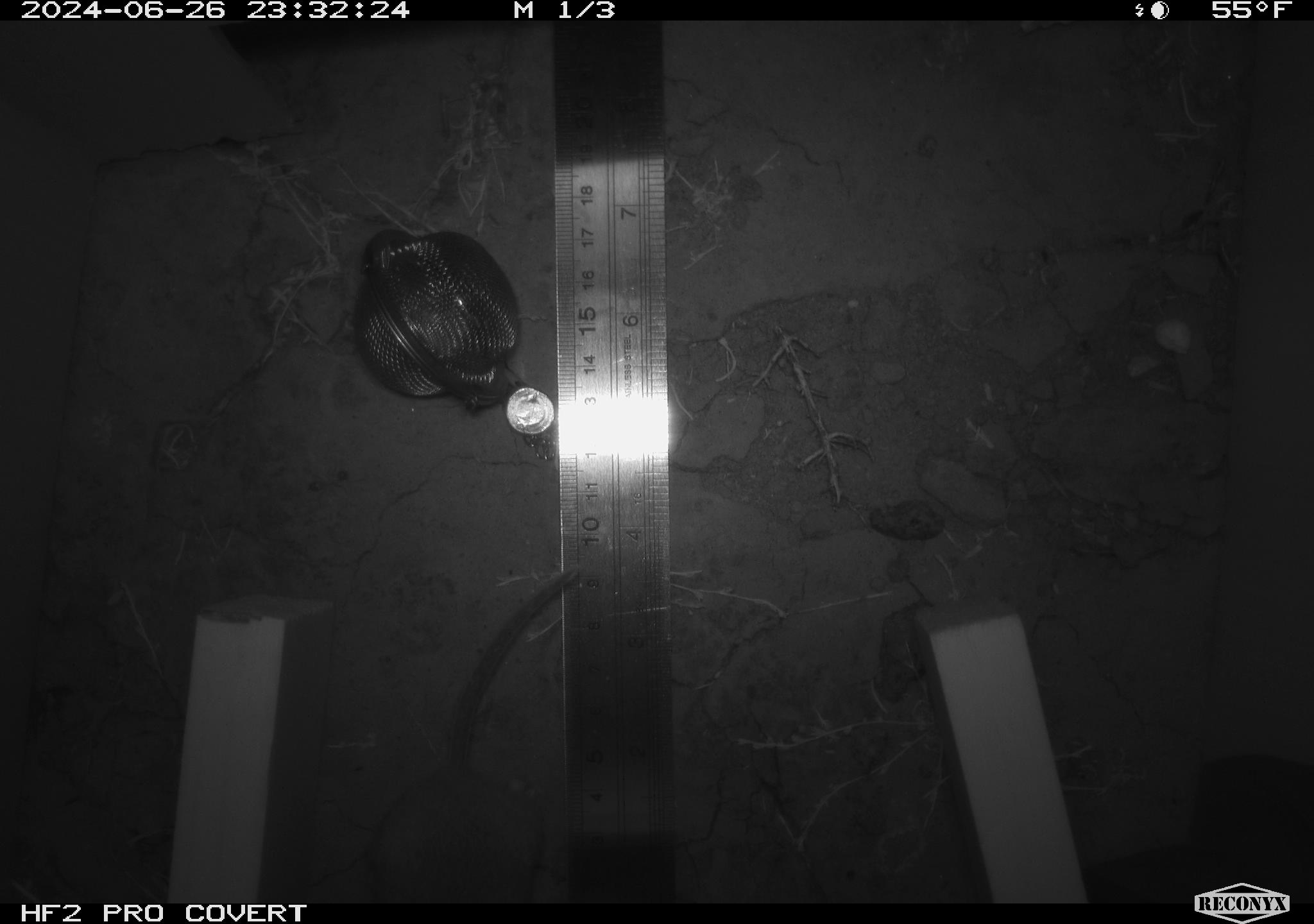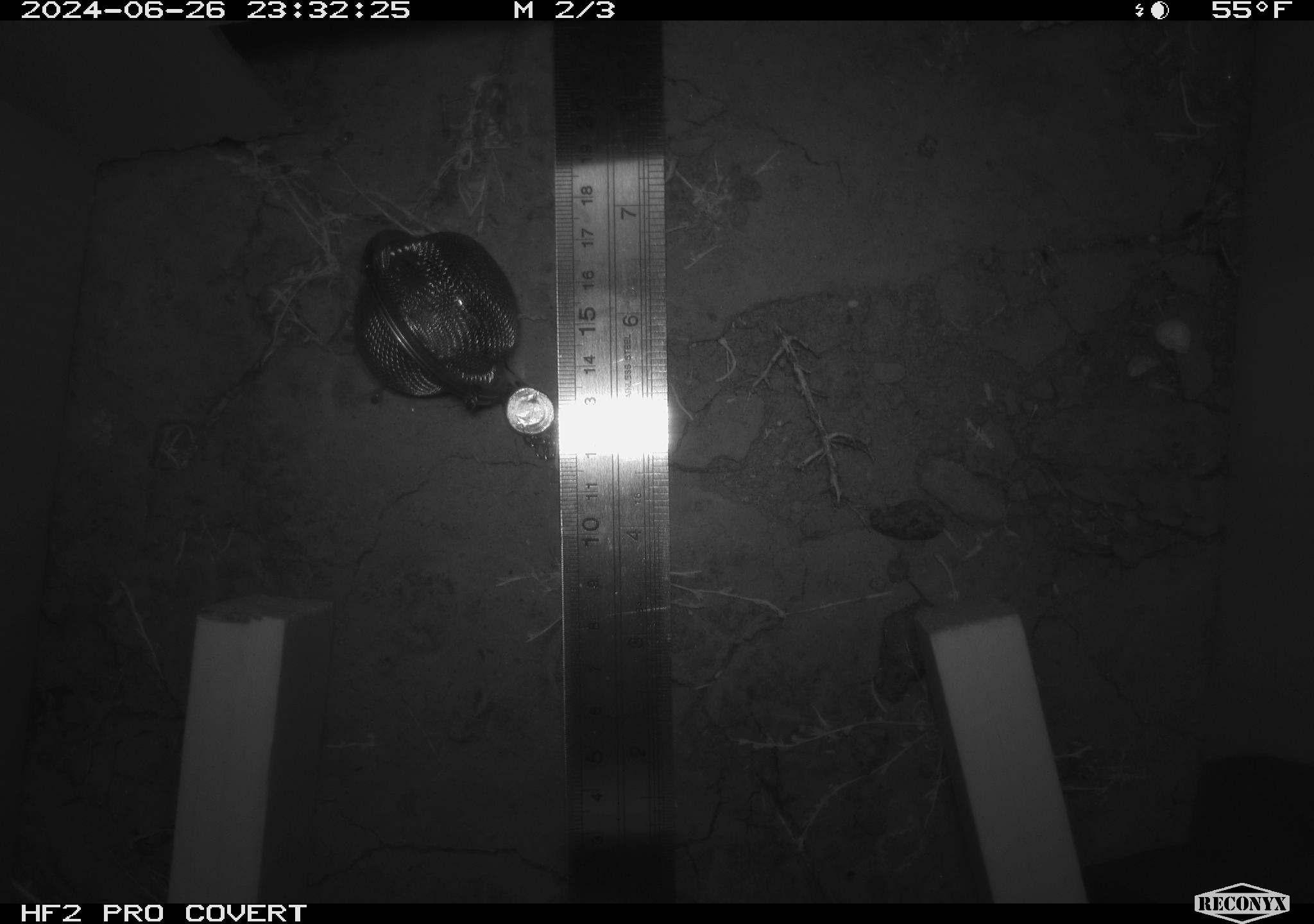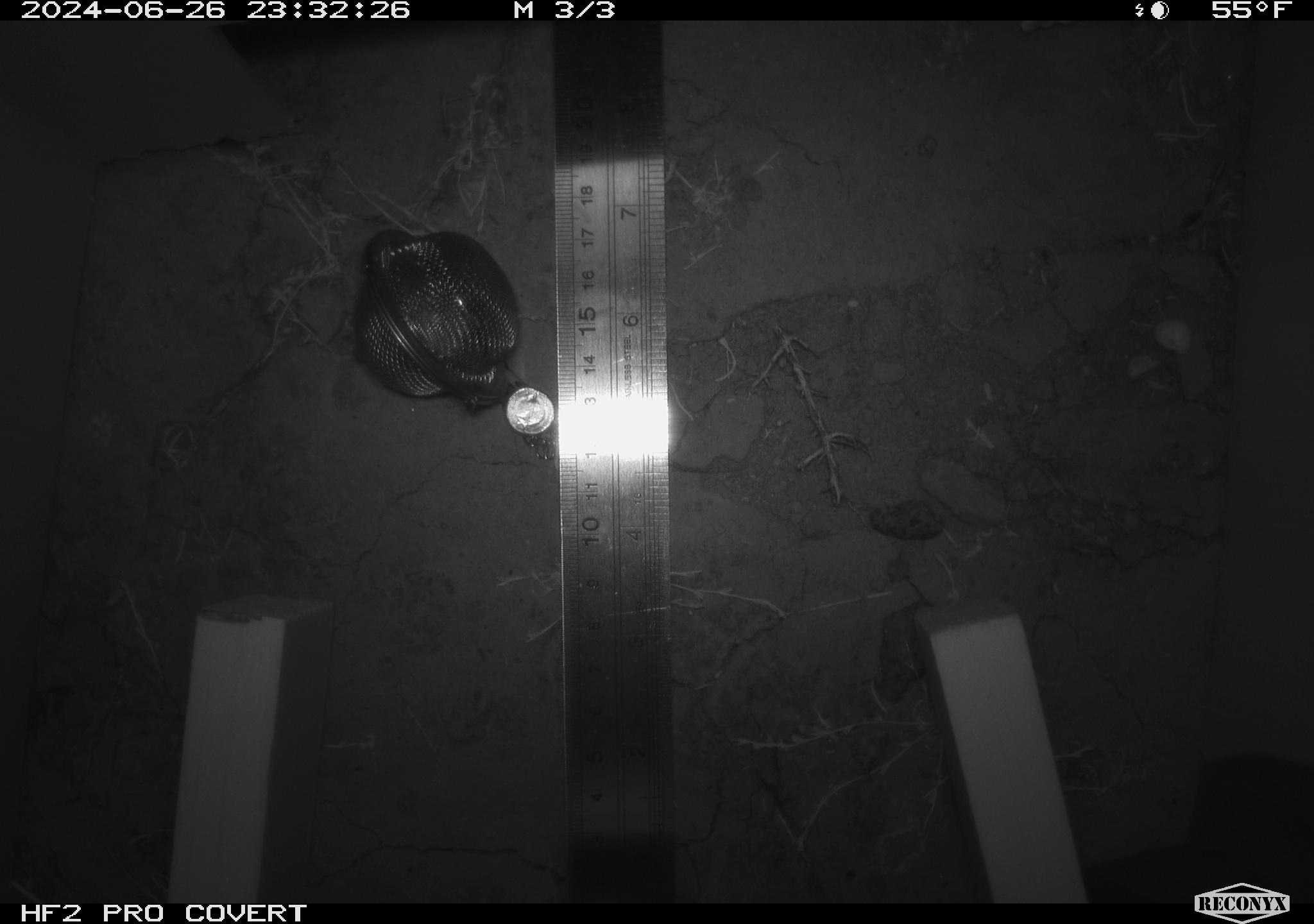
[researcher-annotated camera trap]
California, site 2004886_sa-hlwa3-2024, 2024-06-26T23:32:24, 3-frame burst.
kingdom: Animalia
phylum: Chordata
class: Mammalia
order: Rodentia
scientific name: Rodentia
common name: mouse species